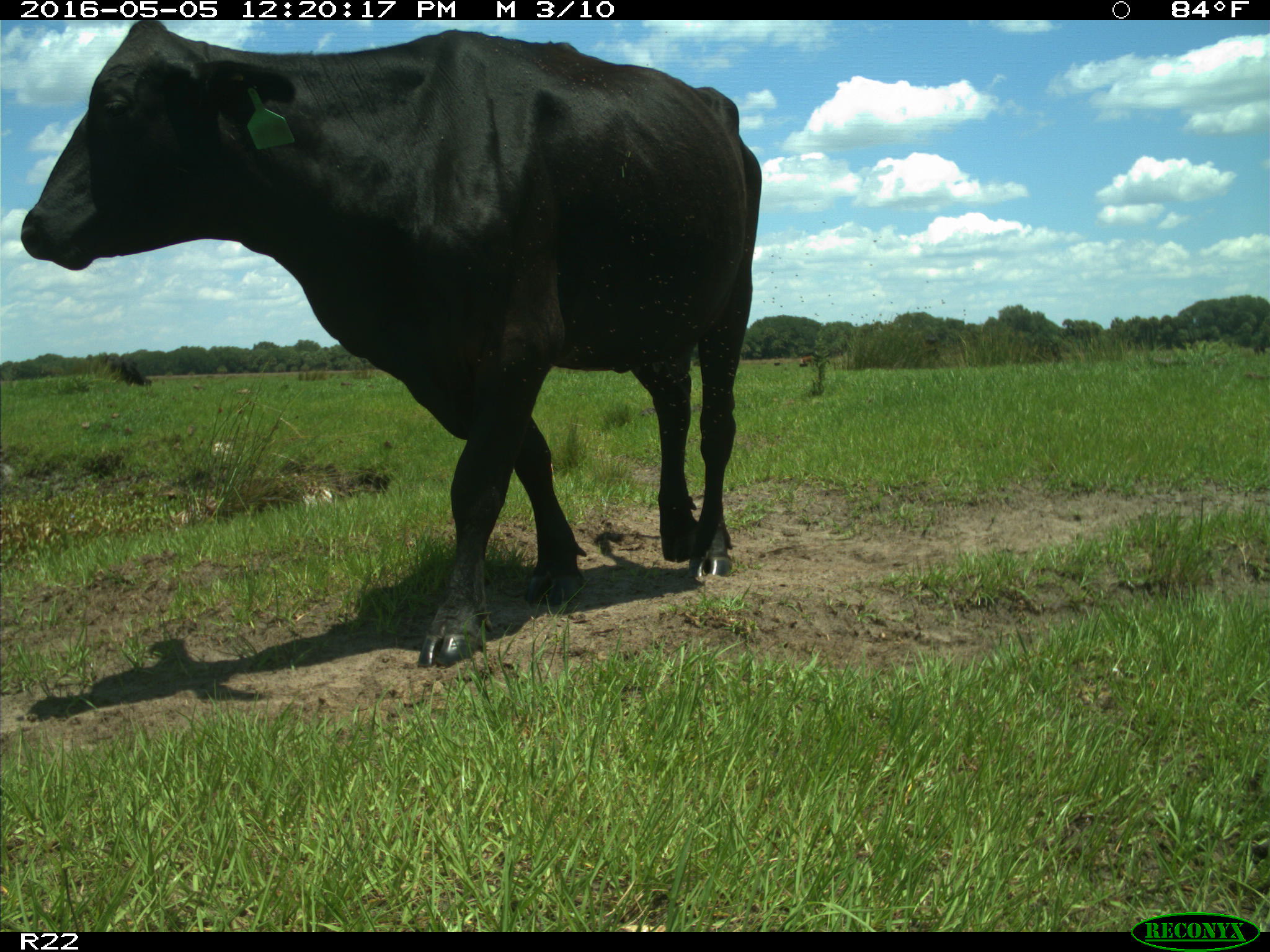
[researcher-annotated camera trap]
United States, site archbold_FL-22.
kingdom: Animalia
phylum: Chordata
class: Mammalia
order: Artiodactyla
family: Bovidae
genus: Bos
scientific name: Bos taurus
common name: domestic cow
Bos taurus (domestic cow).